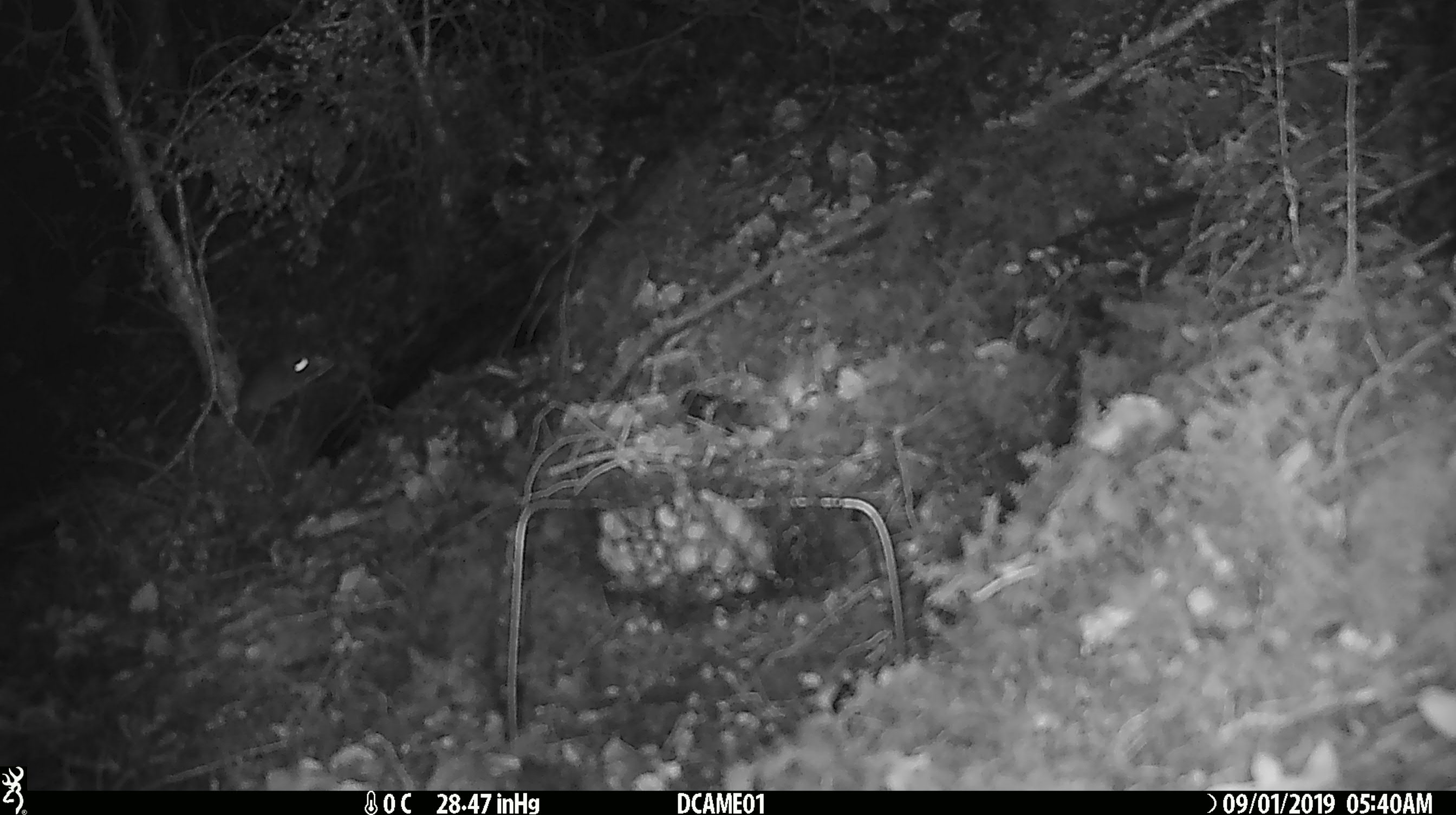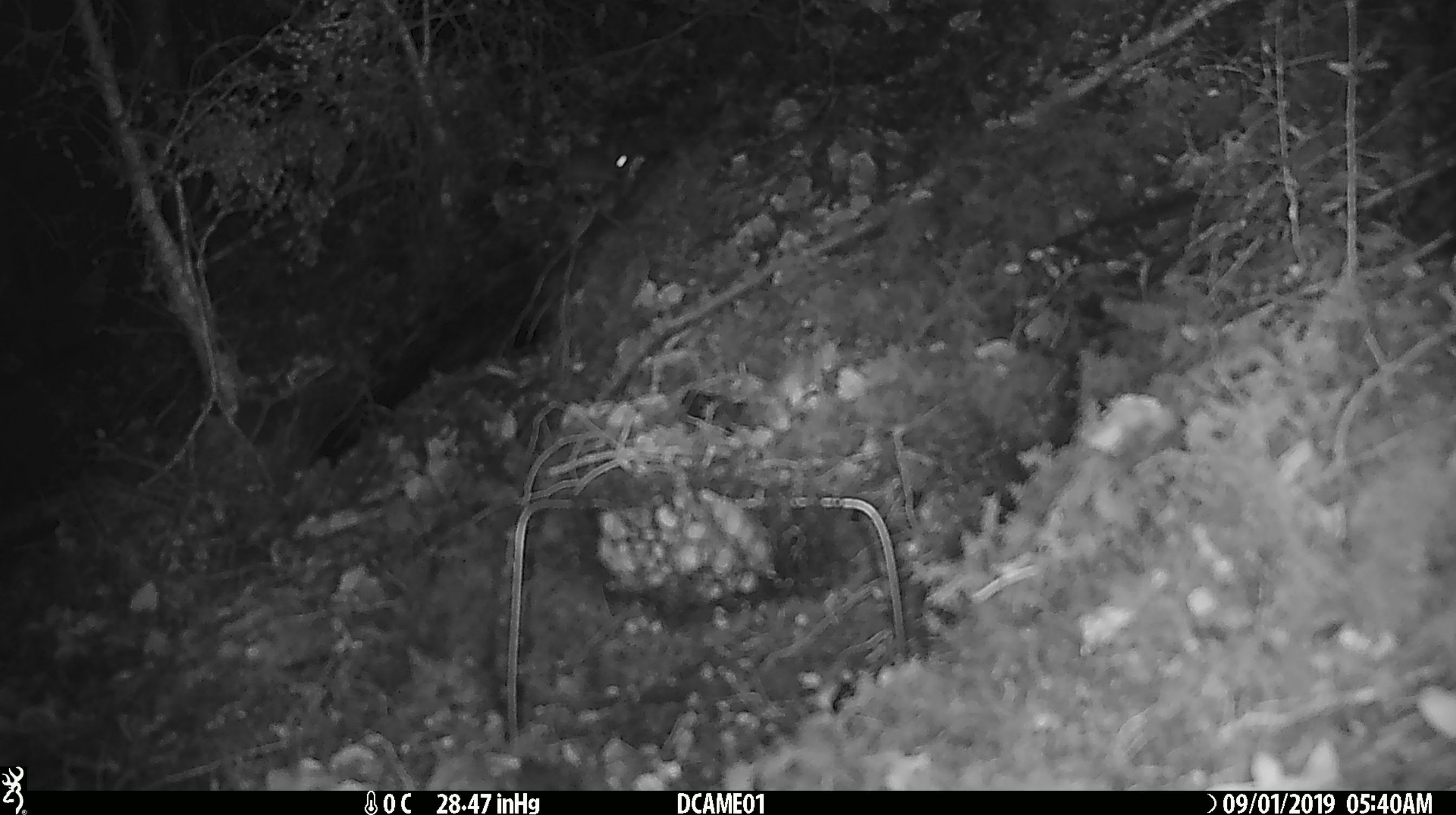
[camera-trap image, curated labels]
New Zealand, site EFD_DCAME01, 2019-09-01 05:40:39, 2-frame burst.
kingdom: Animalia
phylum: Chordata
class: Mammalia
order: Rodentia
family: Muridae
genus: Mus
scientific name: Mus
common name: mouse